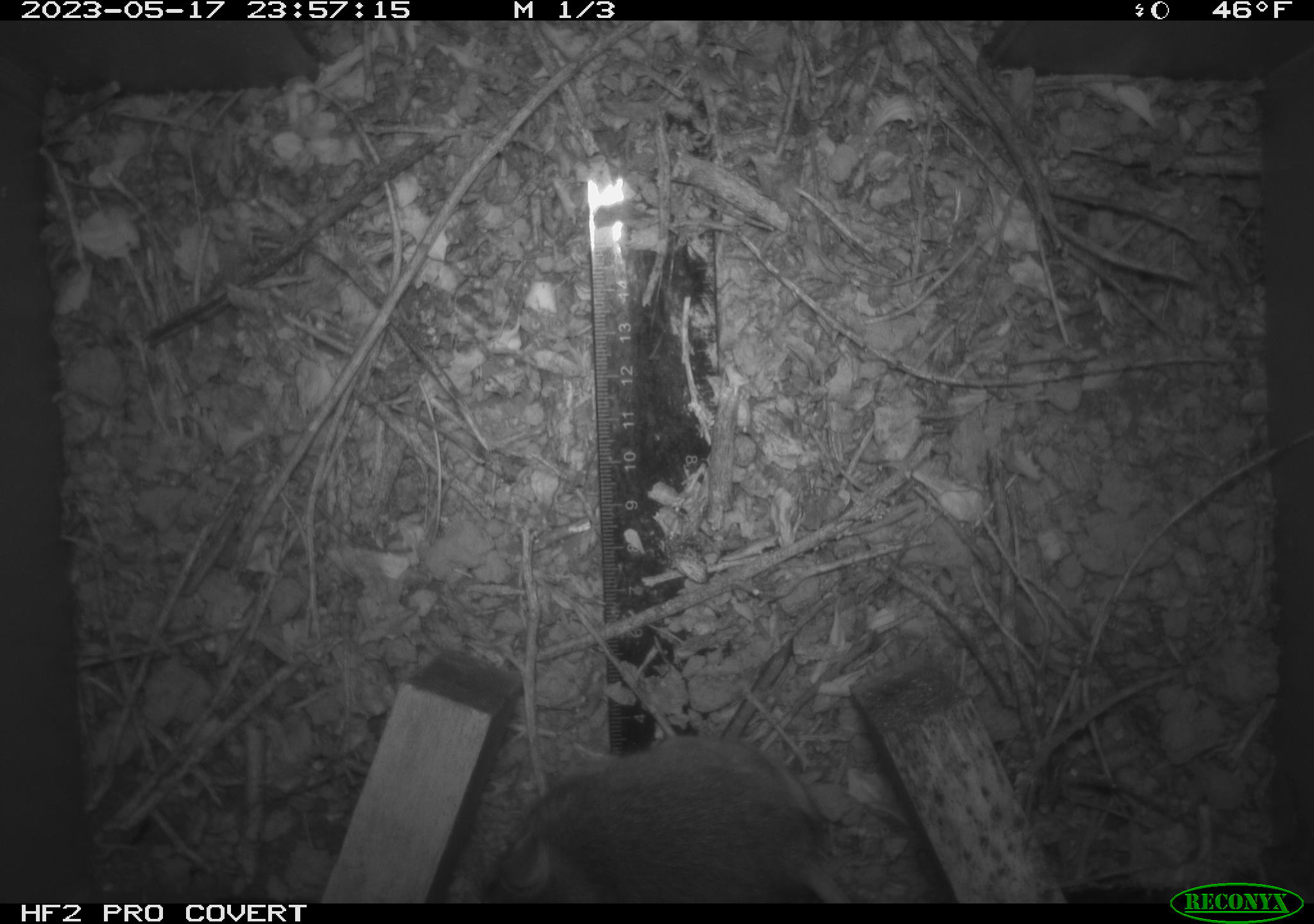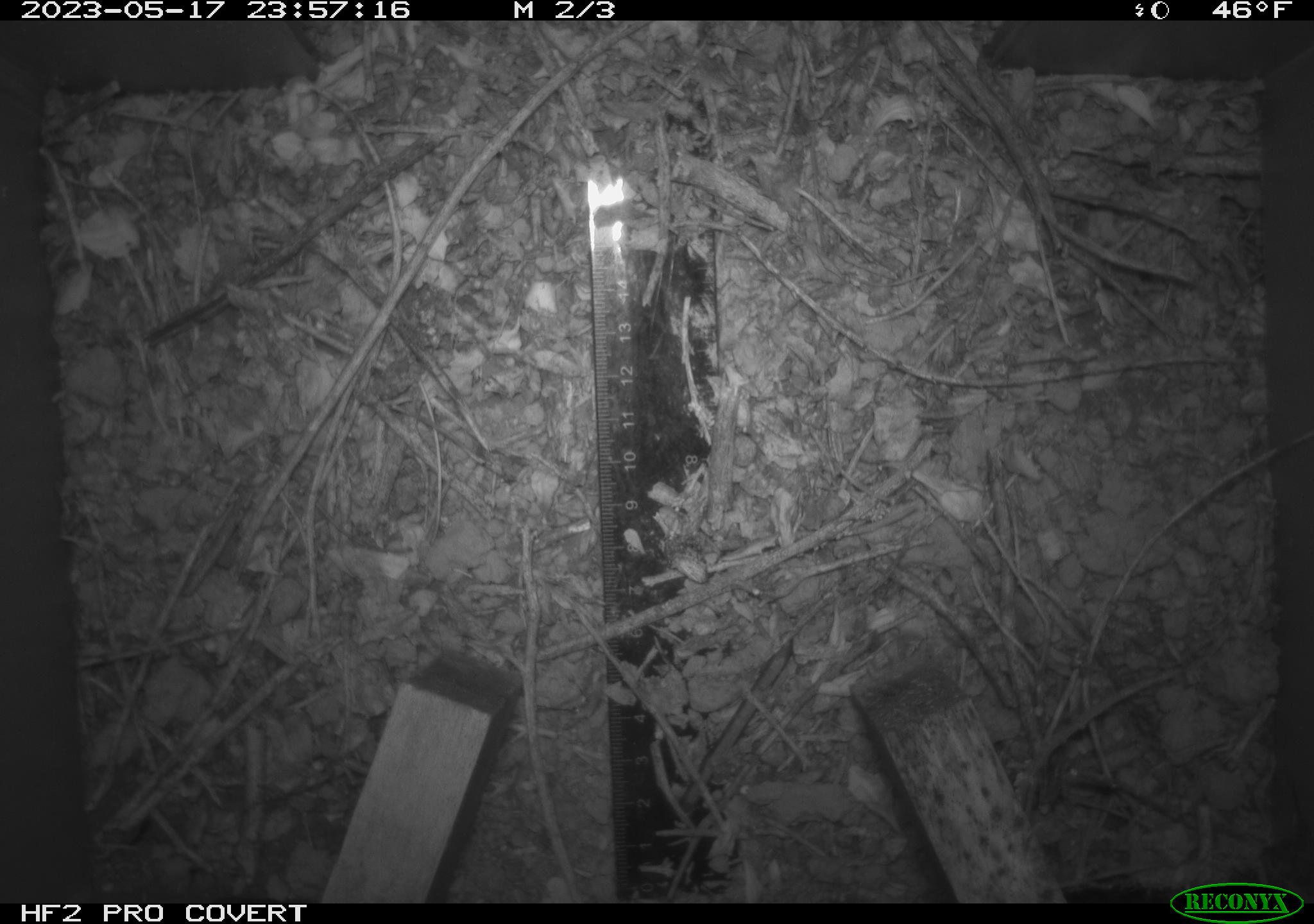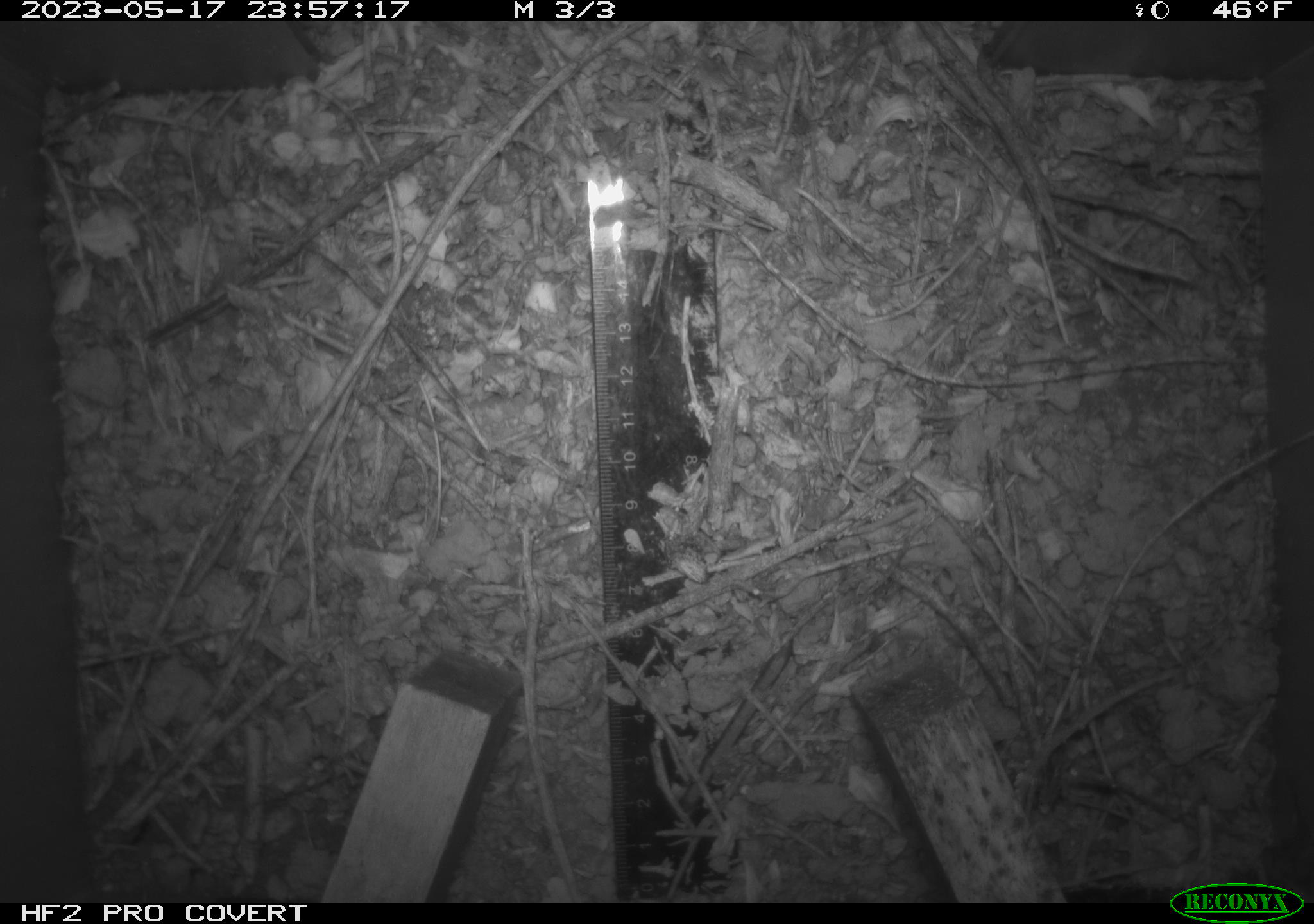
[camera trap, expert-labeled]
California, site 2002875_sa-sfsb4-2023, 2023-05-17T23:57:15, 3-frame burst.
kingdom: Animalia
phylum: Chordata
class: Mammalia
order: Rodentia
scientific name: Rodentia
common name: mouse species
Mouse species (Rodentia).